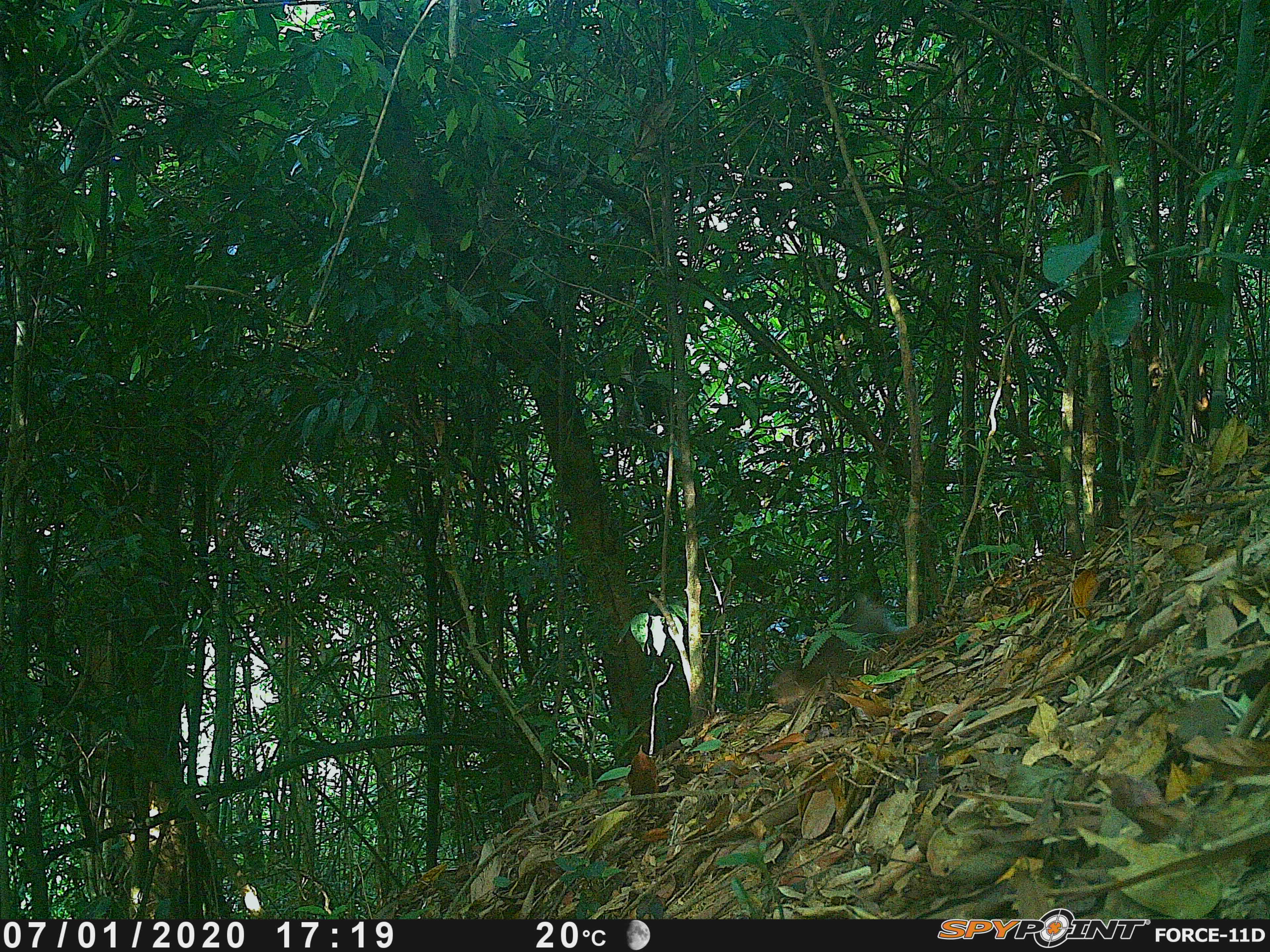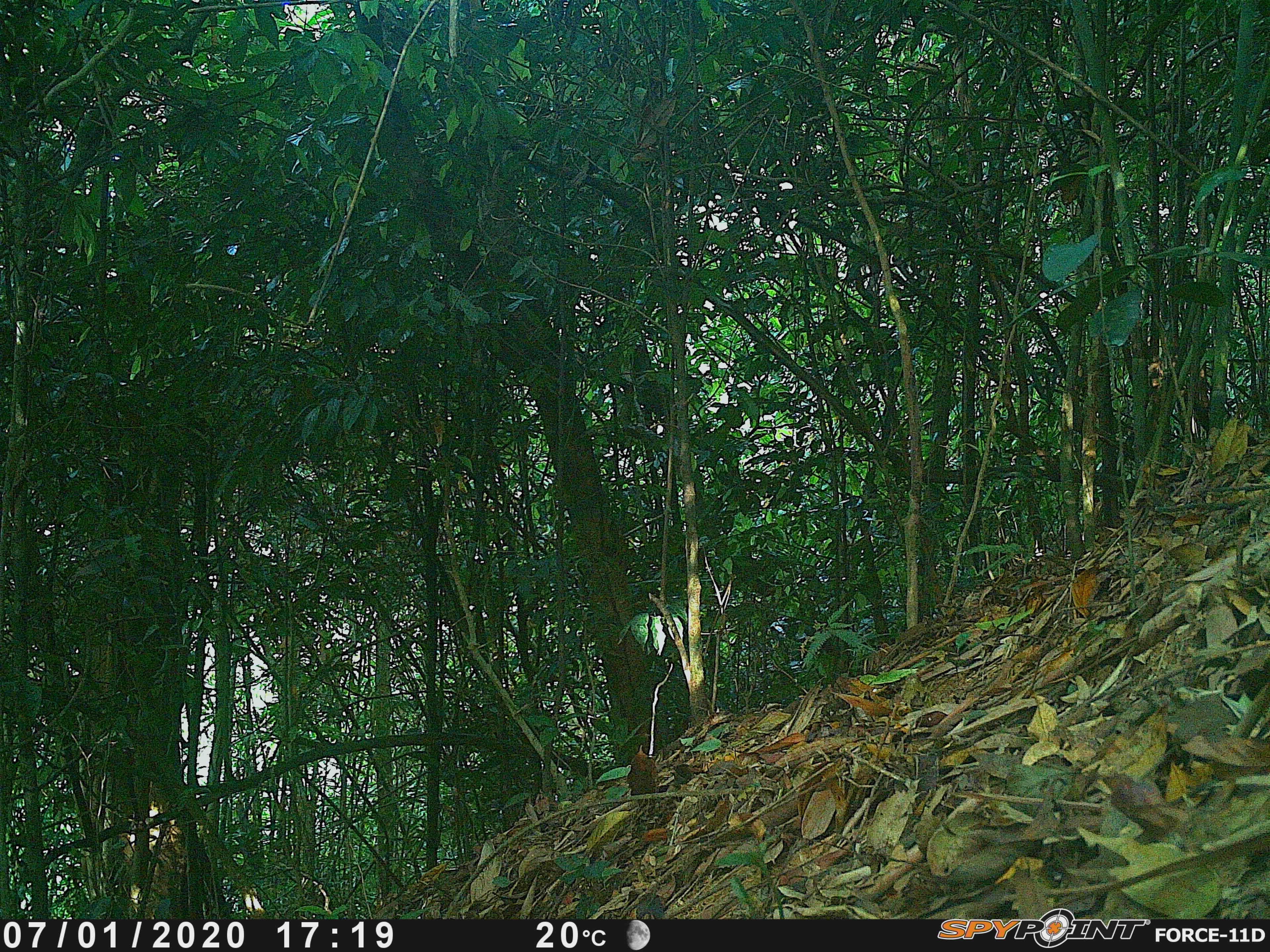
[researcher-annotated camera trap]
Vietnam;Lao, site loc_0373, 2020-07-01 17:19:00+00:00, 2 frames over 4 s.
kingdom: Animalia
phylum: Chordata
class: Mammalia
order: Primates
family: Cercopithecidae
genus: Macaca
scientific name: Macaca nemestrina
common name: pig-tailed macaque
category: pig tailed macaque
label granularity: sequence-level